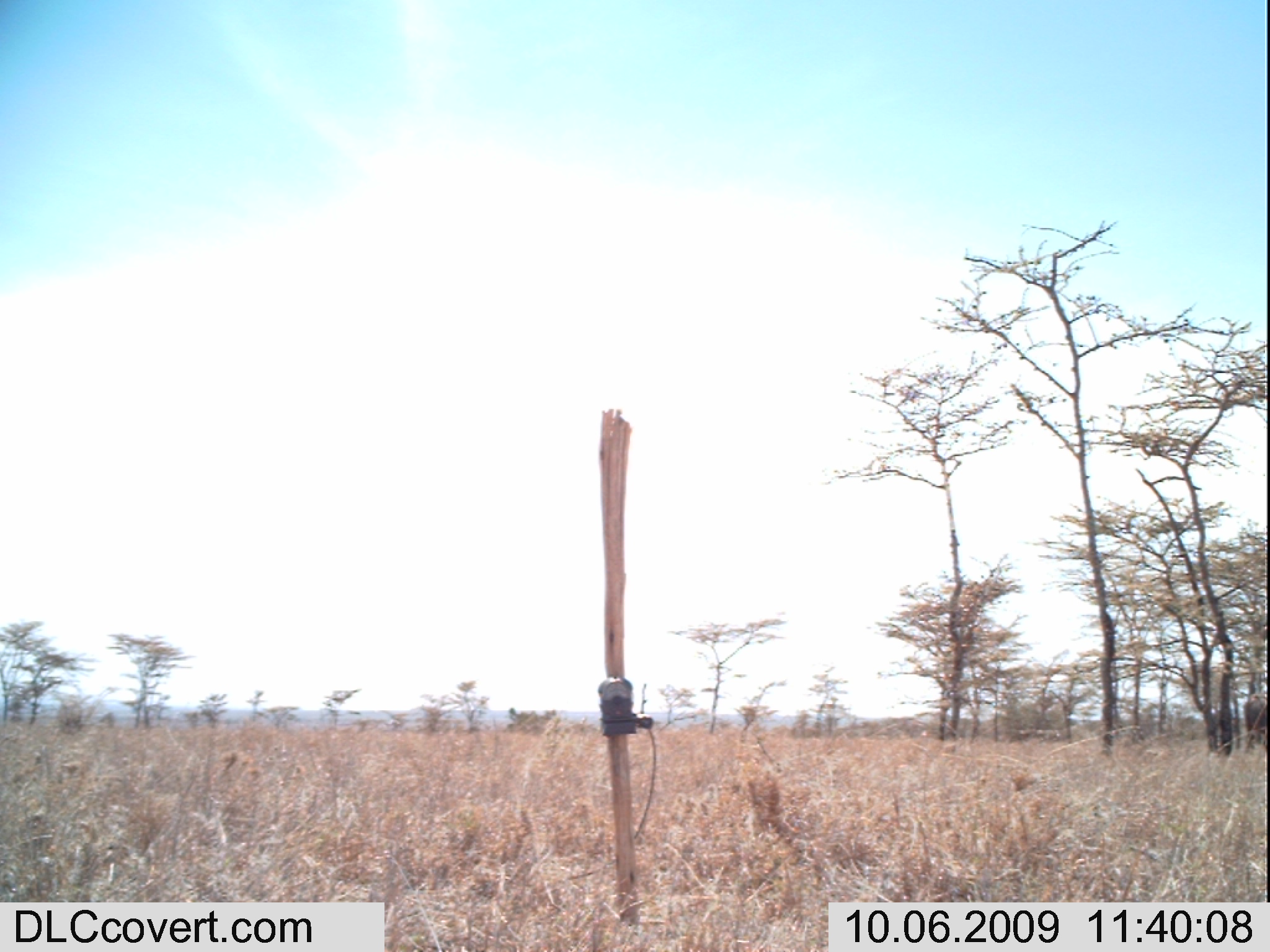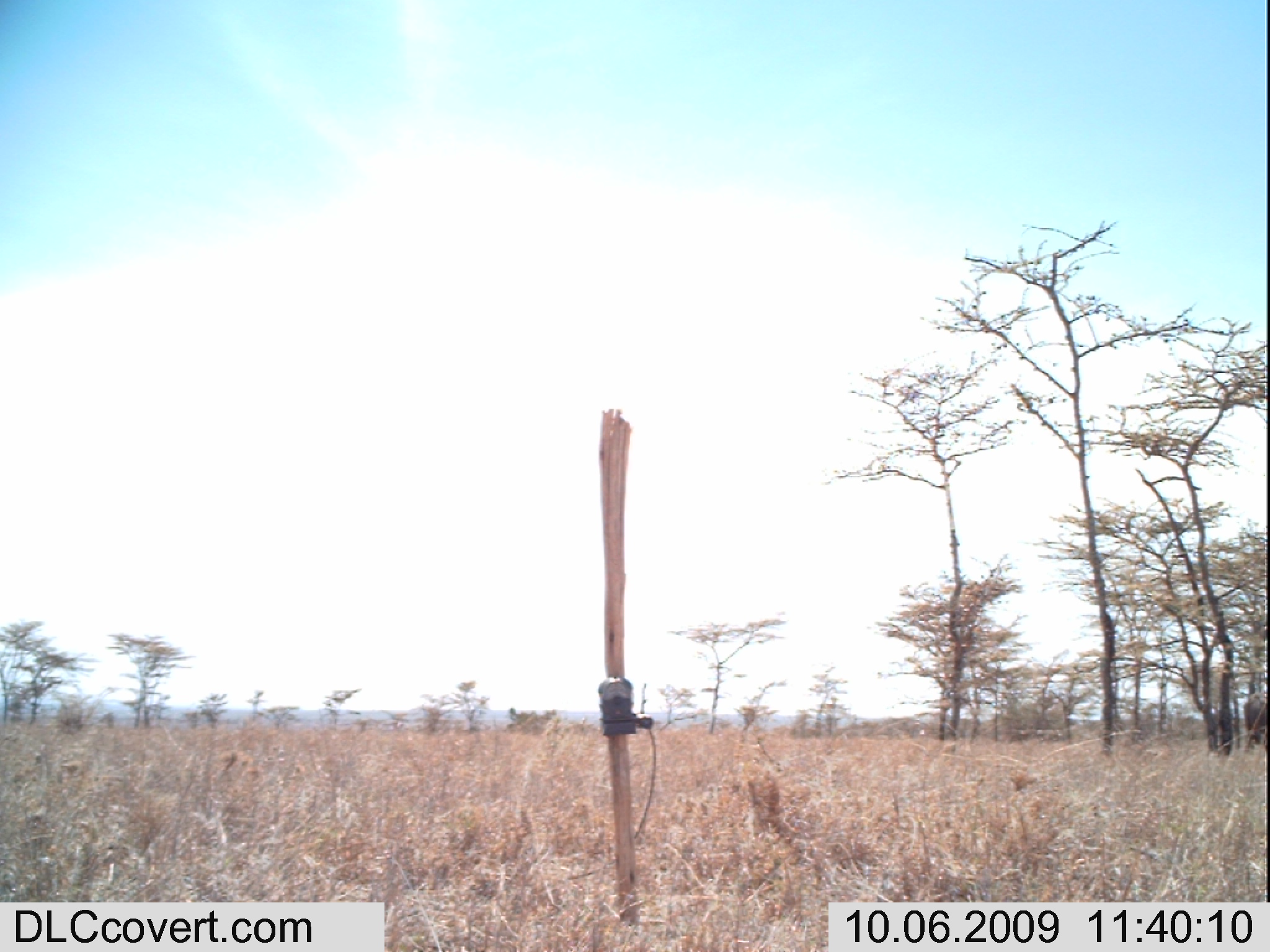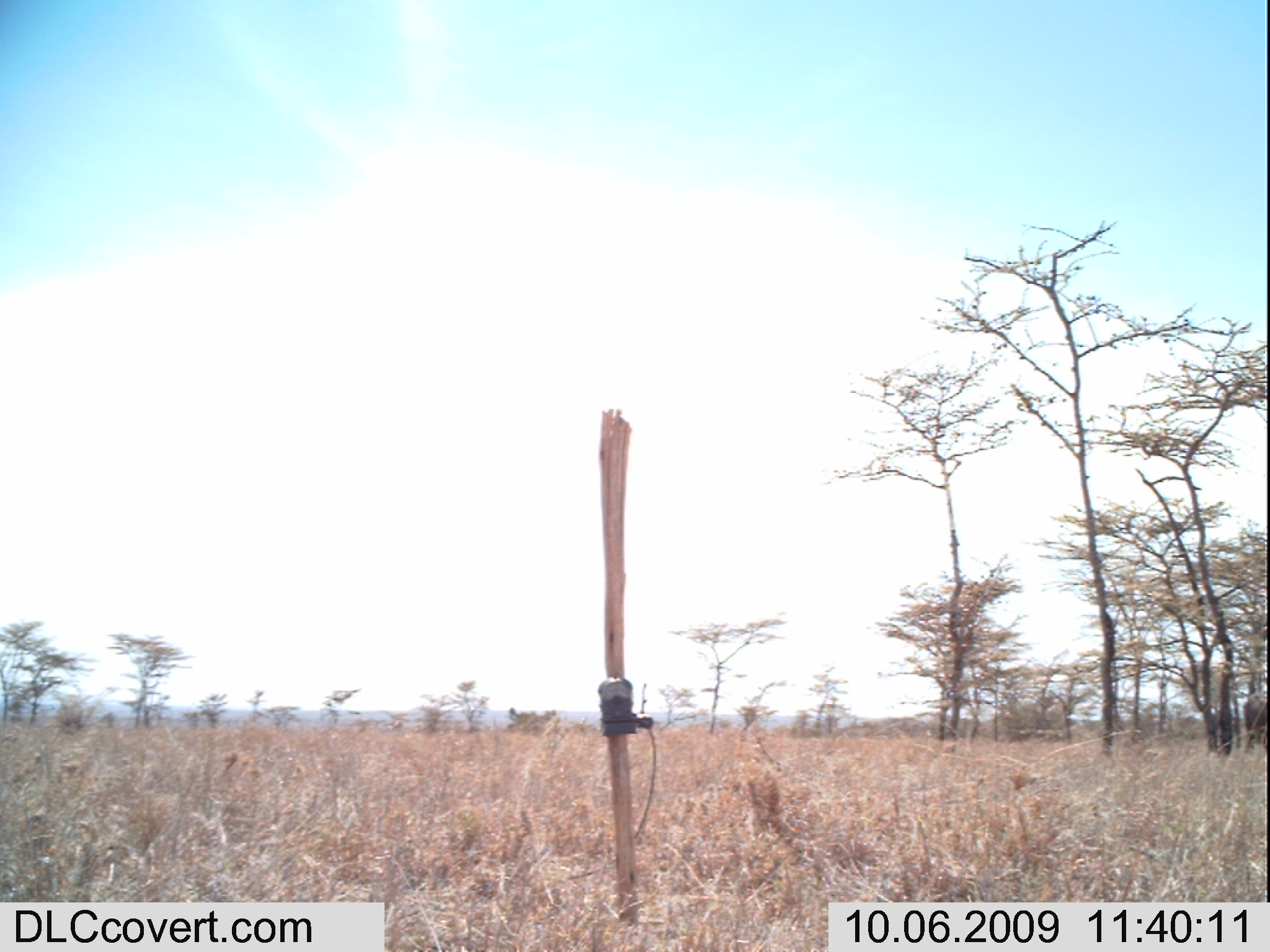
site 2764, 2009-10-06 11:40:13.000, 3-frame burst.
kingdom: Animalia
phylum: Chordata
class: Mammalia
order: Artiodactyla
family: Bovidae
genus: Syncerus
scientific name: Syncerus caffer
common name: african buffalo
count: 1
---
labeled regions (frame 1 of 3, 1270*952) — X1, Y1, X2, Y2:
syncerus caffer: 1243, 692, 1266, 752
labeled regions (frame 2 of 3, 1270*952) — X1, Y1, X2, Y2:
syncerus caffer: 1243, 692, 1266, 752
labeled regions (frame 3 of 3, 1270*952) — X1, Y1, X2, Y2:
syncerus caffer: 1243, 692, 1266, 752